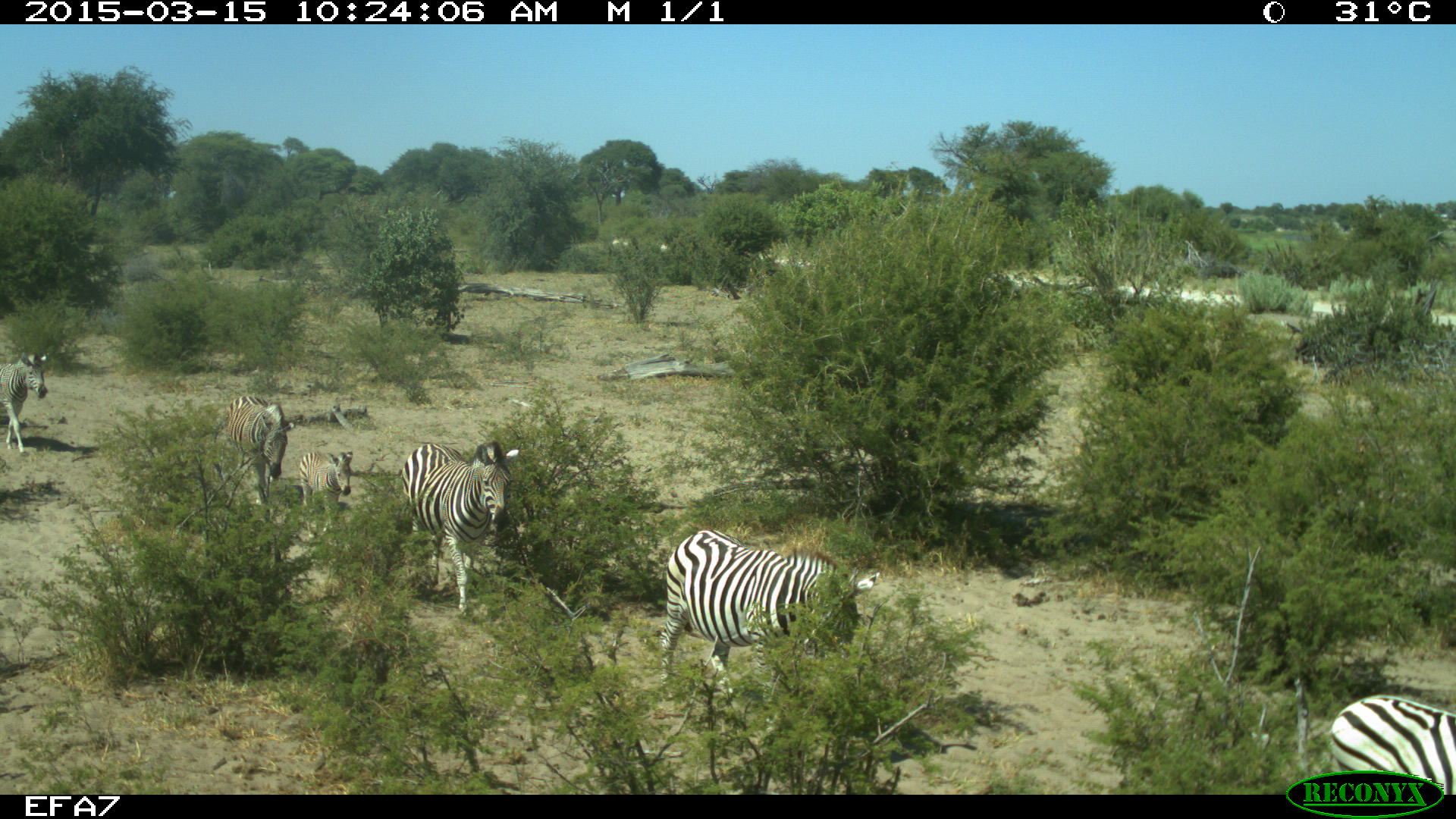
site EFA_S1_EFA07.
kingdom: Animalia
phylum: Chordata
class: Mammalia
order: Perissodactyla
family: Equidae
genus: Equus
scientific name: Equus quagga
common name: plains zebra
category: zebraplains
Zebraplains (plains zebra) (Equus quagga), count 6. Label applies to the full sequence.